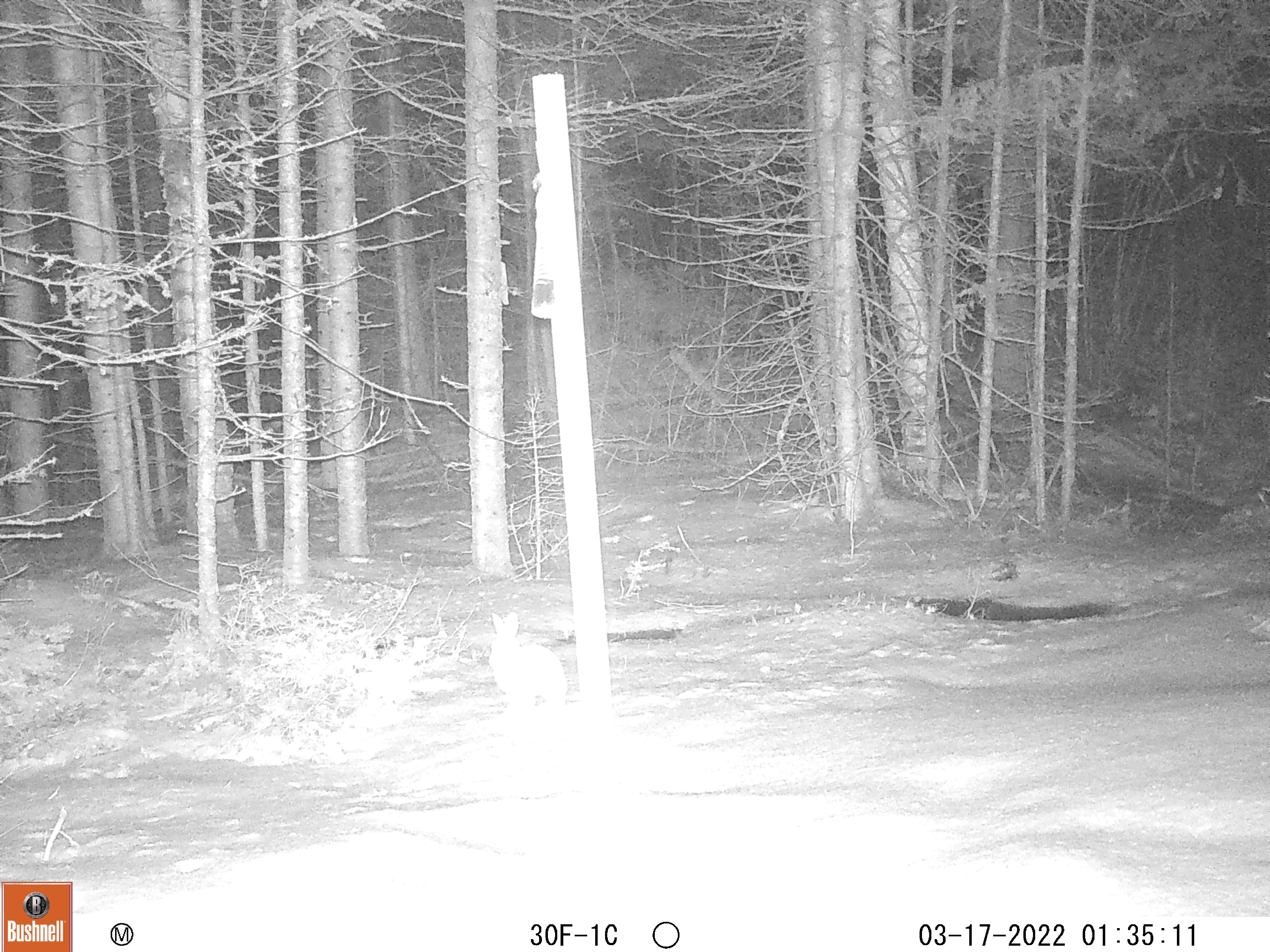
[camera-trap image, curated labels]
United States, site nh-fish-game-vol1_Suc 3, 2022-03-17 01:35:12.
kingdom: Animalia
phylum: Chordata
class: Mammalia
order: Lagomorpha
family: Leporidae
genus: Lepus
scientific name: Lepus americanus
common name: snowshoe hare